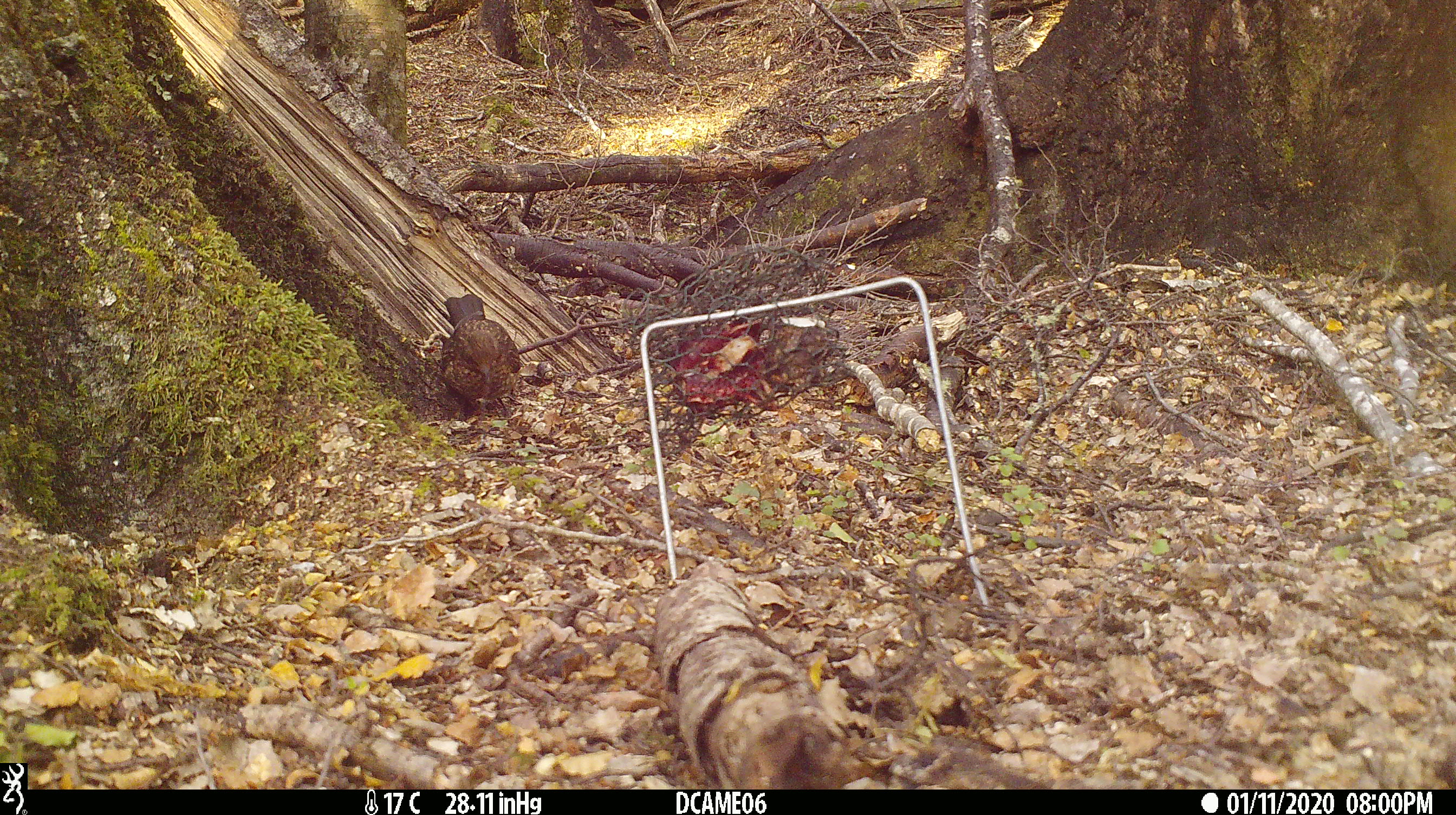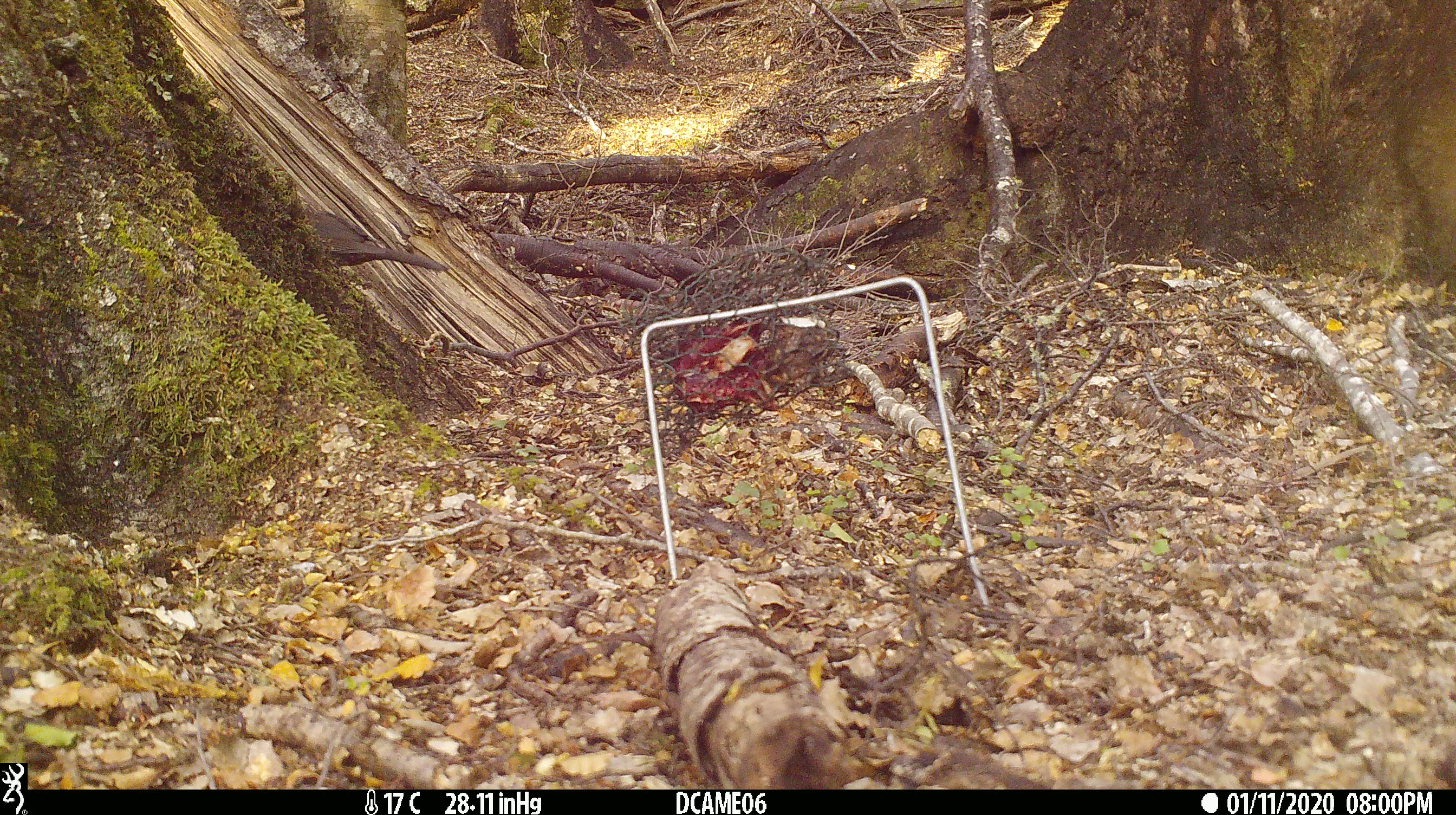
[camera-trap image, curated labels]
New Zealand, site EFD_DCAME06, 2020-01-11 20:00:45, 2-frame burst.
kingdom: Animalia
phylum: Chordata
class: Aves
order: Passeriformes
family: Turdidae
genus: Turdus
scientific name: Turdus merula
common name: eurasian blackbird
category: blackbird